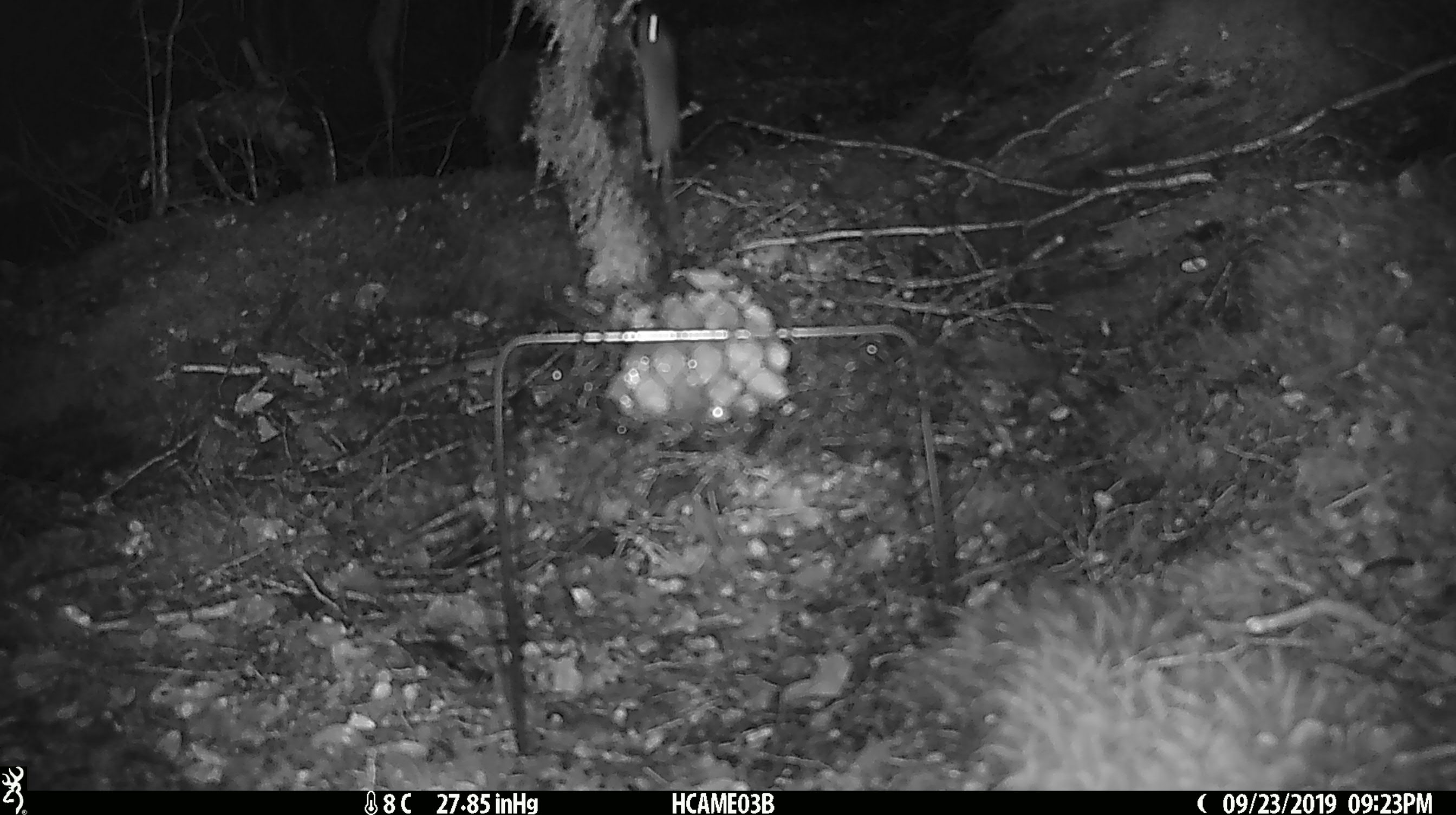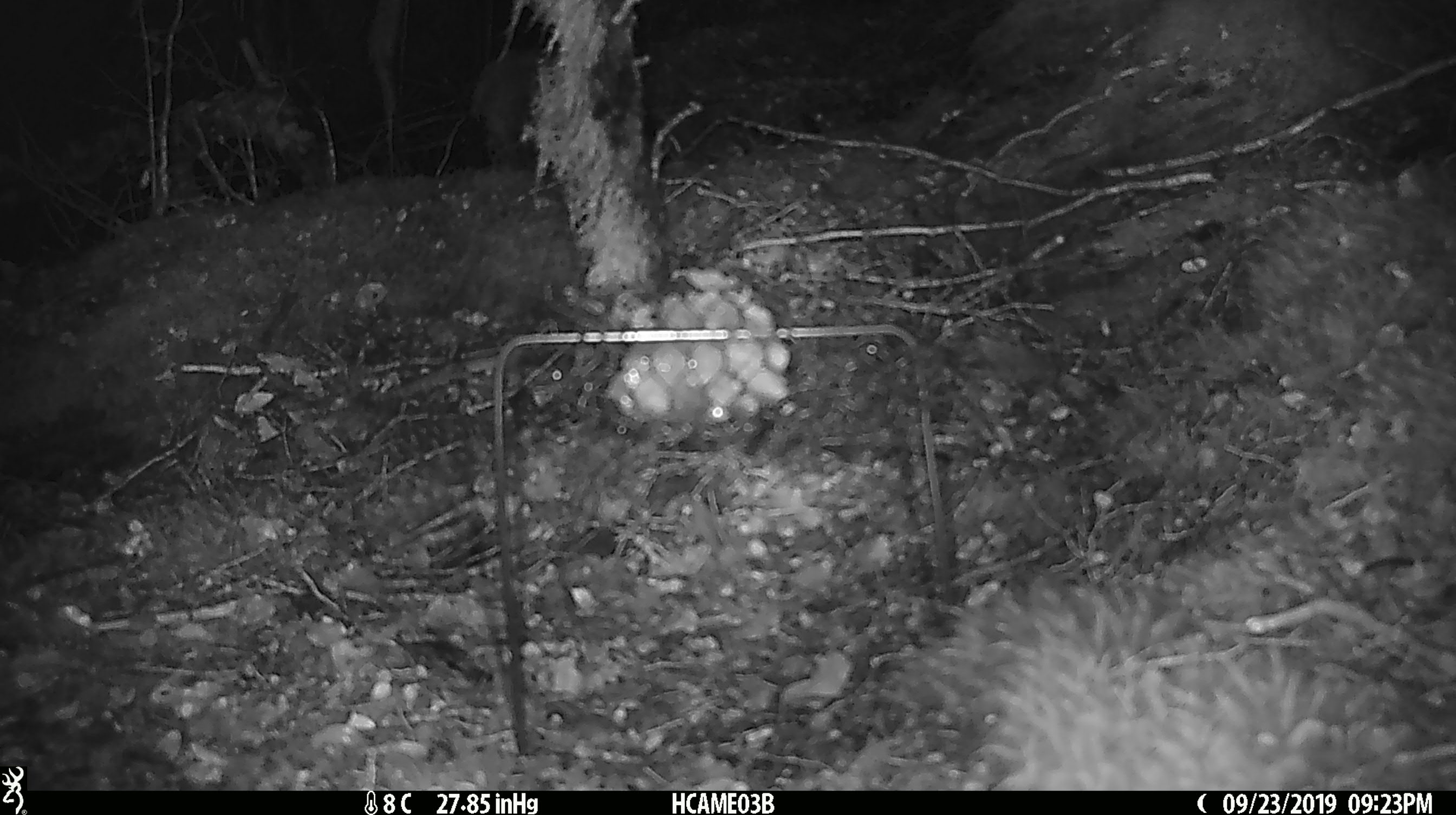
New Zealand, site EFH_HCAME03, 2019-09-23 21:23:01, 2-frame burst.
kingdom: Animalia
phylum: Chordata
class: Mammalia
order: Rodentia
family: Muridae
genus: Mus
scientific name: Mus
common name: mouse